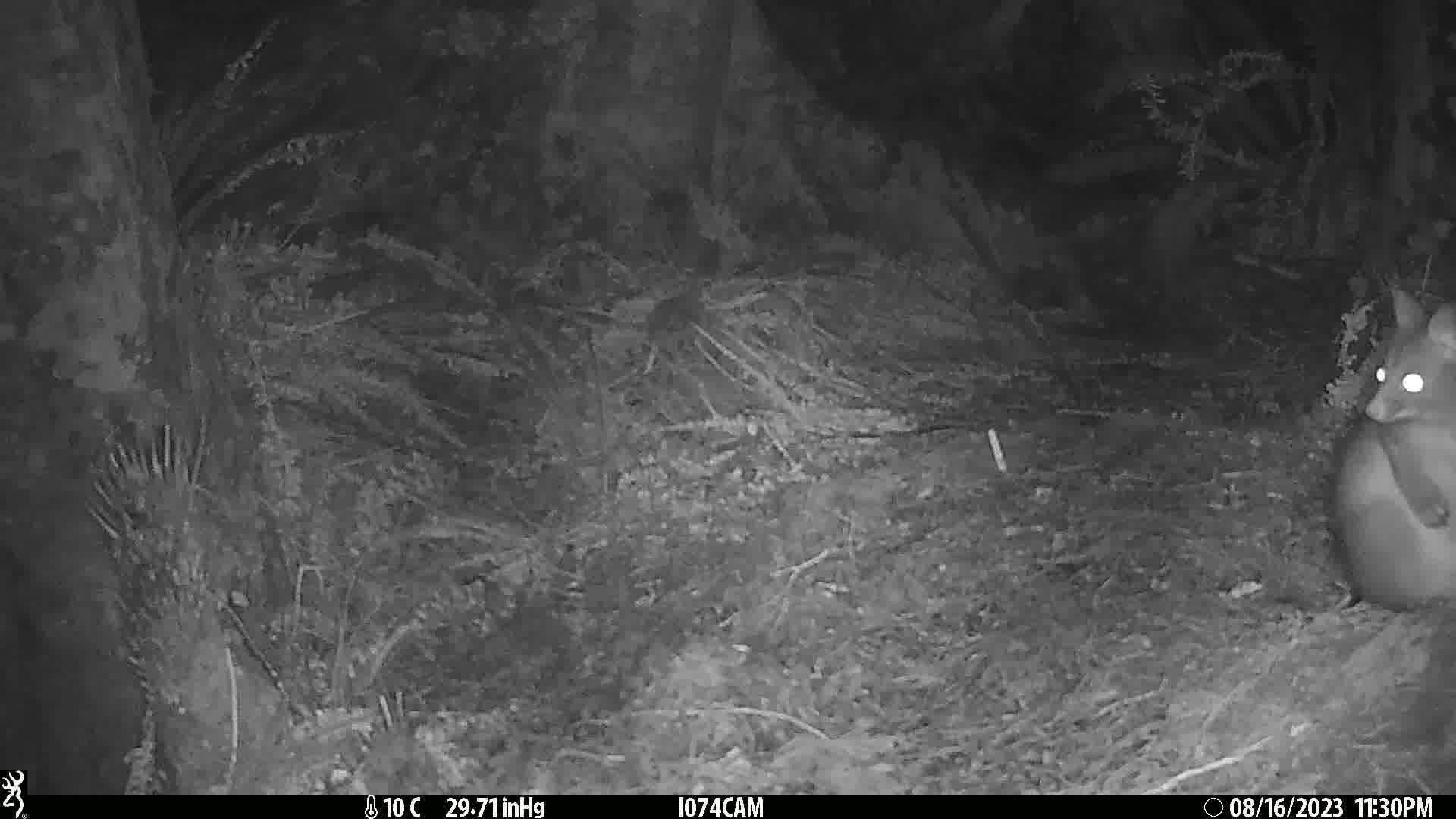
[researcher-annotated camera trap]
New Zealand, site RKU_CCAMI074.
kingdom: Animalia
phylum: Chordata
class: Mammalia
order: Diprotodontia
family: Phalangeridae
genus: Trichosurus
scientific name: Trichosurus vulpecula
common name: common brushtail possum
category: possum